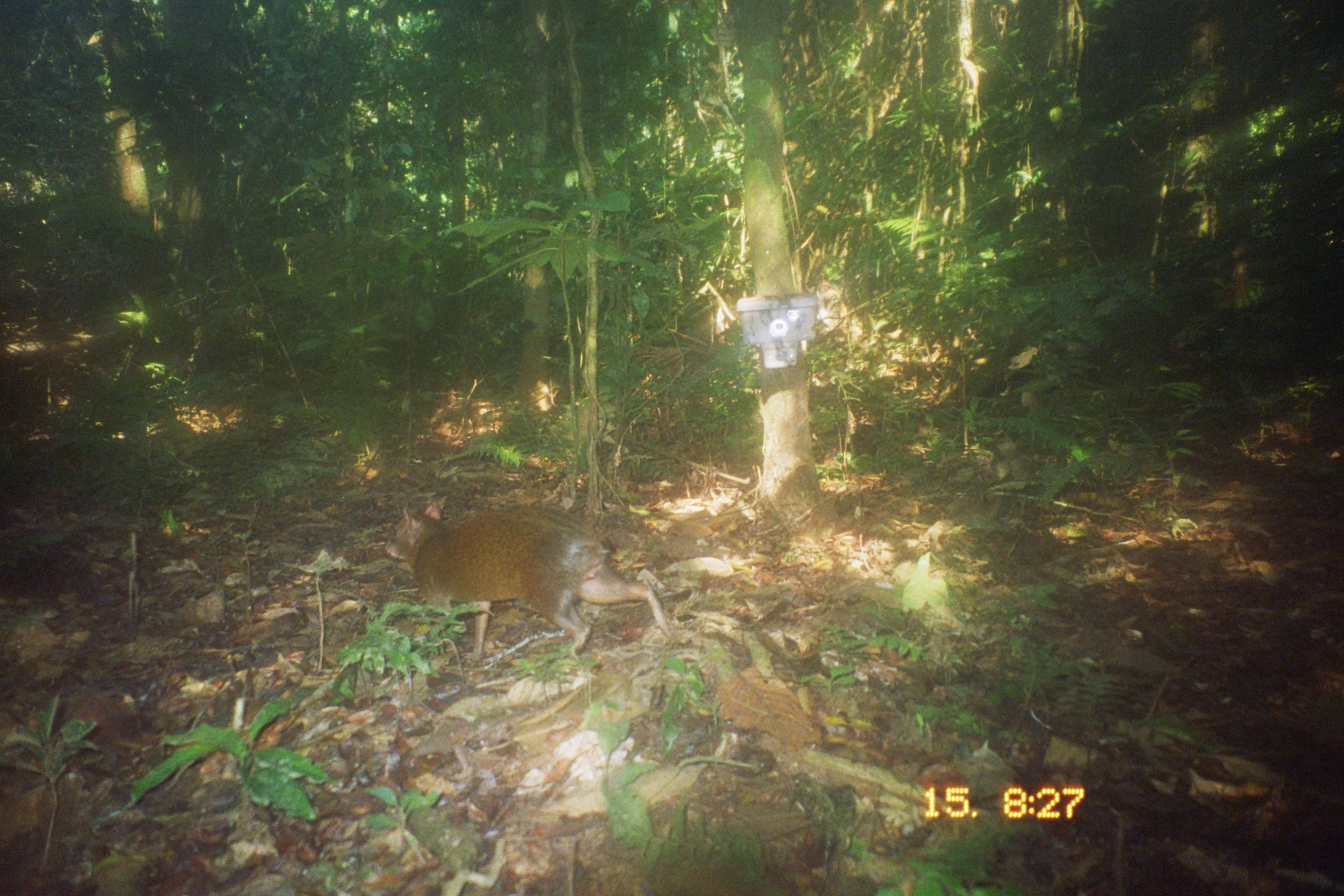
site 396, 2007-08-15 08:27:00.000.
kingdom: Animalia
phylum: Chordata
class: Mammalia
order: Rodentia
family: Dasyproctidae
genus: Dasyprocta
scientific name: Dasyprocta punctata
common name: central american agouti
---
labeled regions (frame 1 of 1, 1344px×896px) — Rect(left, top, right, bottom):
dasyprocta punctata: Rect(384, 494, 674, 665)